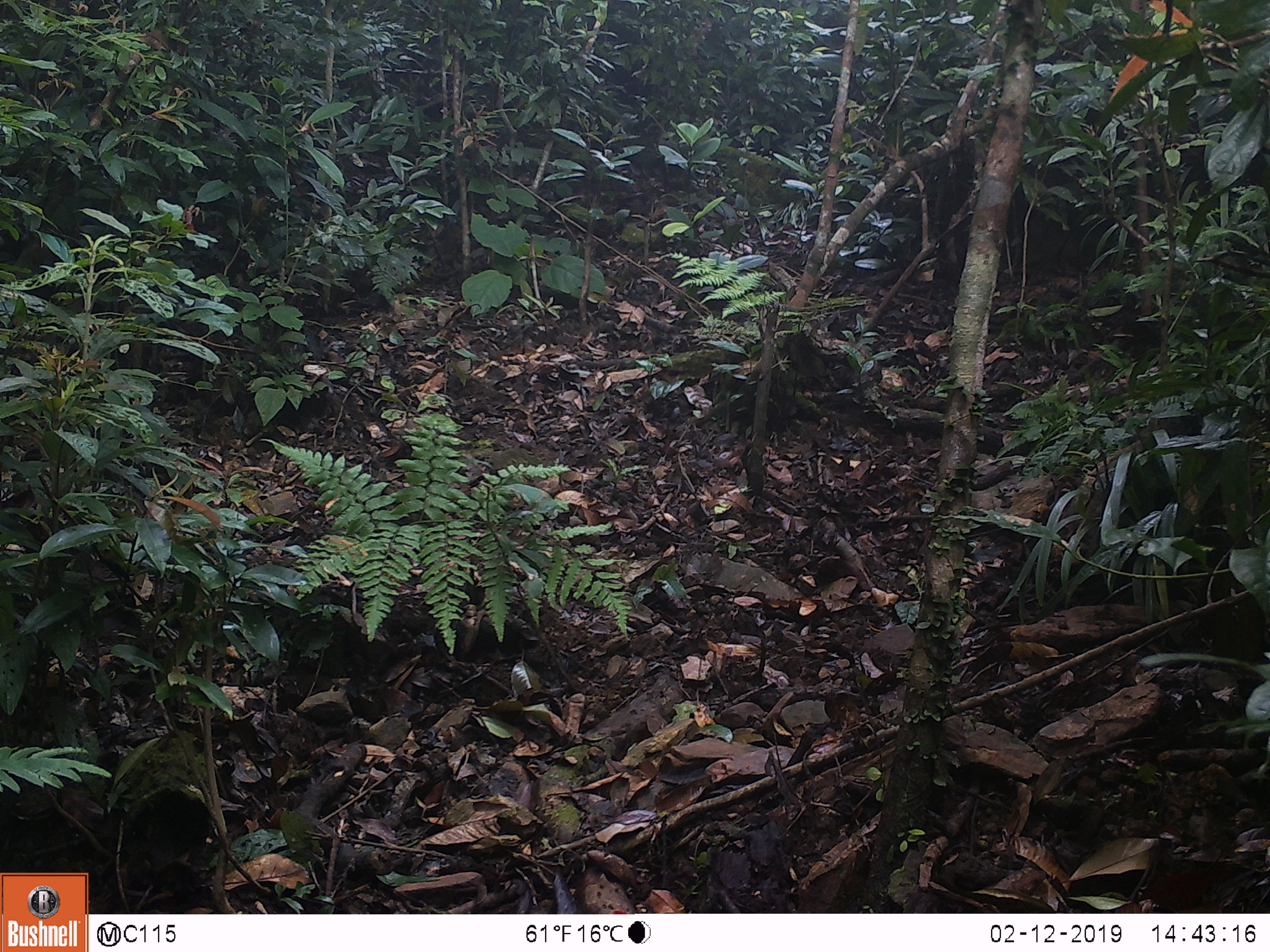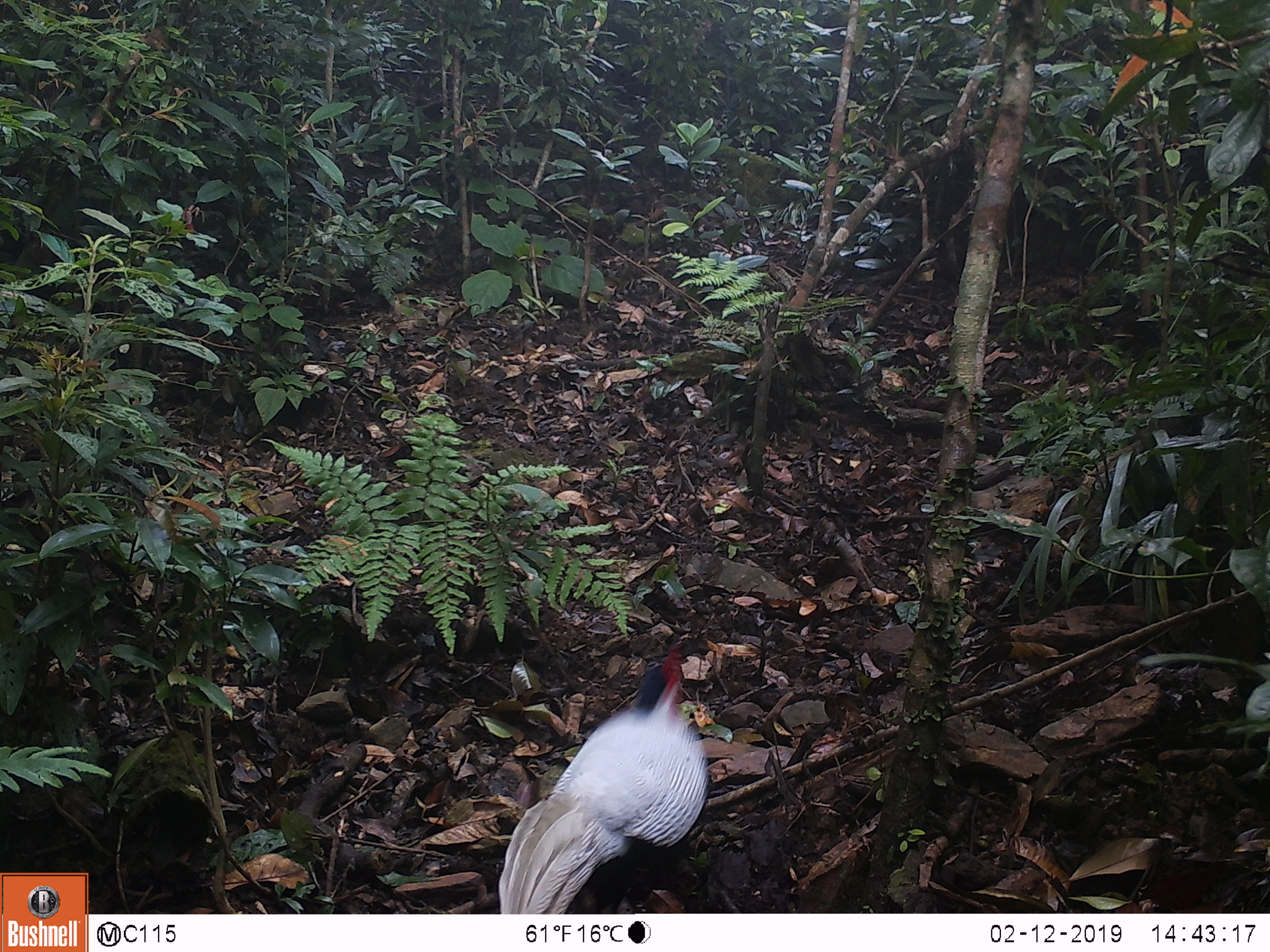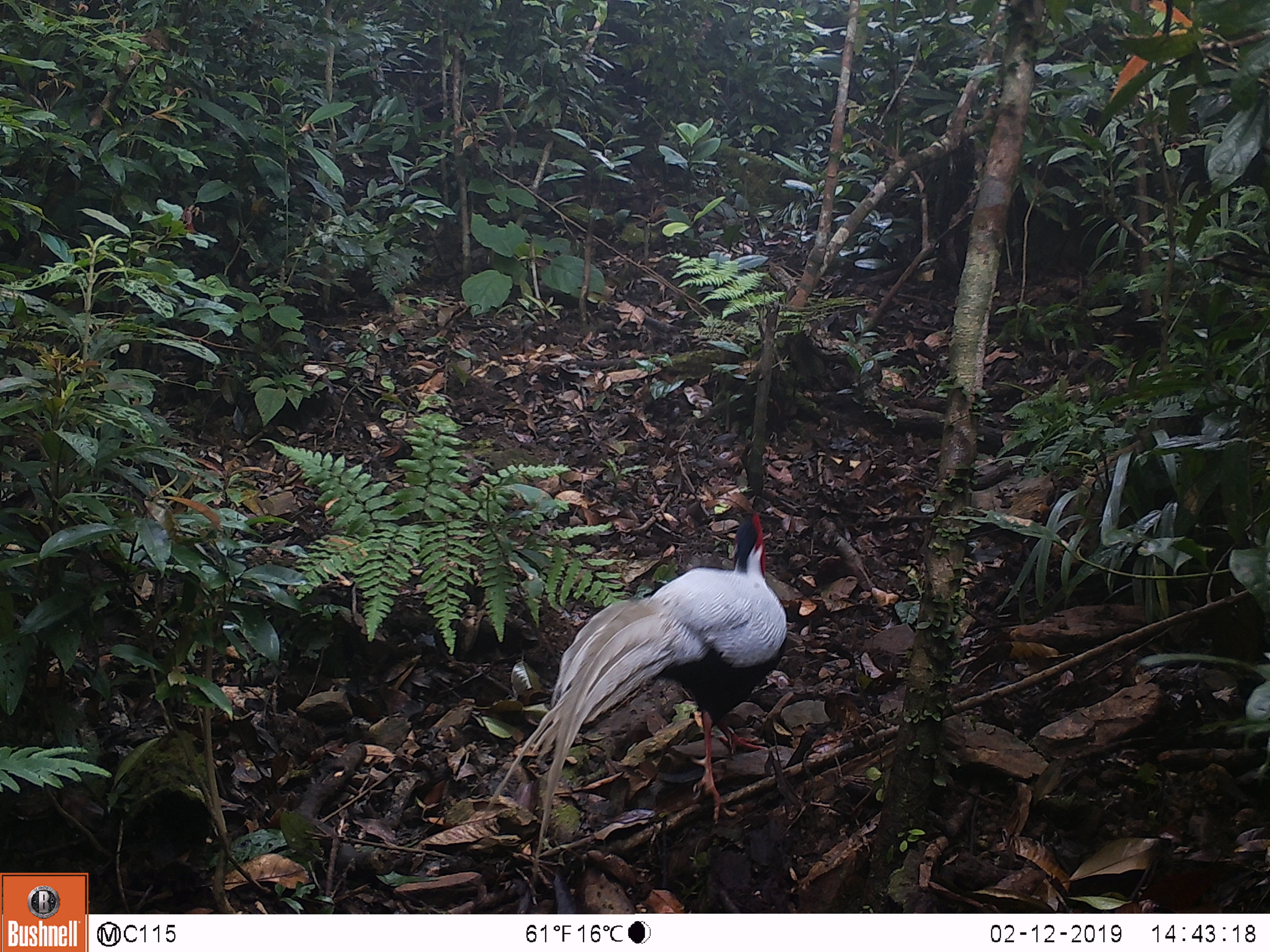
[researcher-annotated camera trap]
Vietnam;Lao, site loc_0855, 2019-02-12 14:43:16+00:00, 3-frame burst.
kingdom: Animalia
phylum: Chordata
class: Aves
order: Galliformes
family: Phasianidae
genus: Lophura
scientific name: Lophura nycthemera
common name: silver pheasant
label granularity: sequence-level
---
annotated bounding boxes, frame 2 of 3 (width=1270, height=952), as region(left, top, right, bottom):
silver pheasant: region(498, 649, 709, 914)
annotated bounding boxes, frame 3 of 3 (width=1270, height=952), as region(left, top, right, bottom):
silver pheasant: region(485, 510, 783, 866)